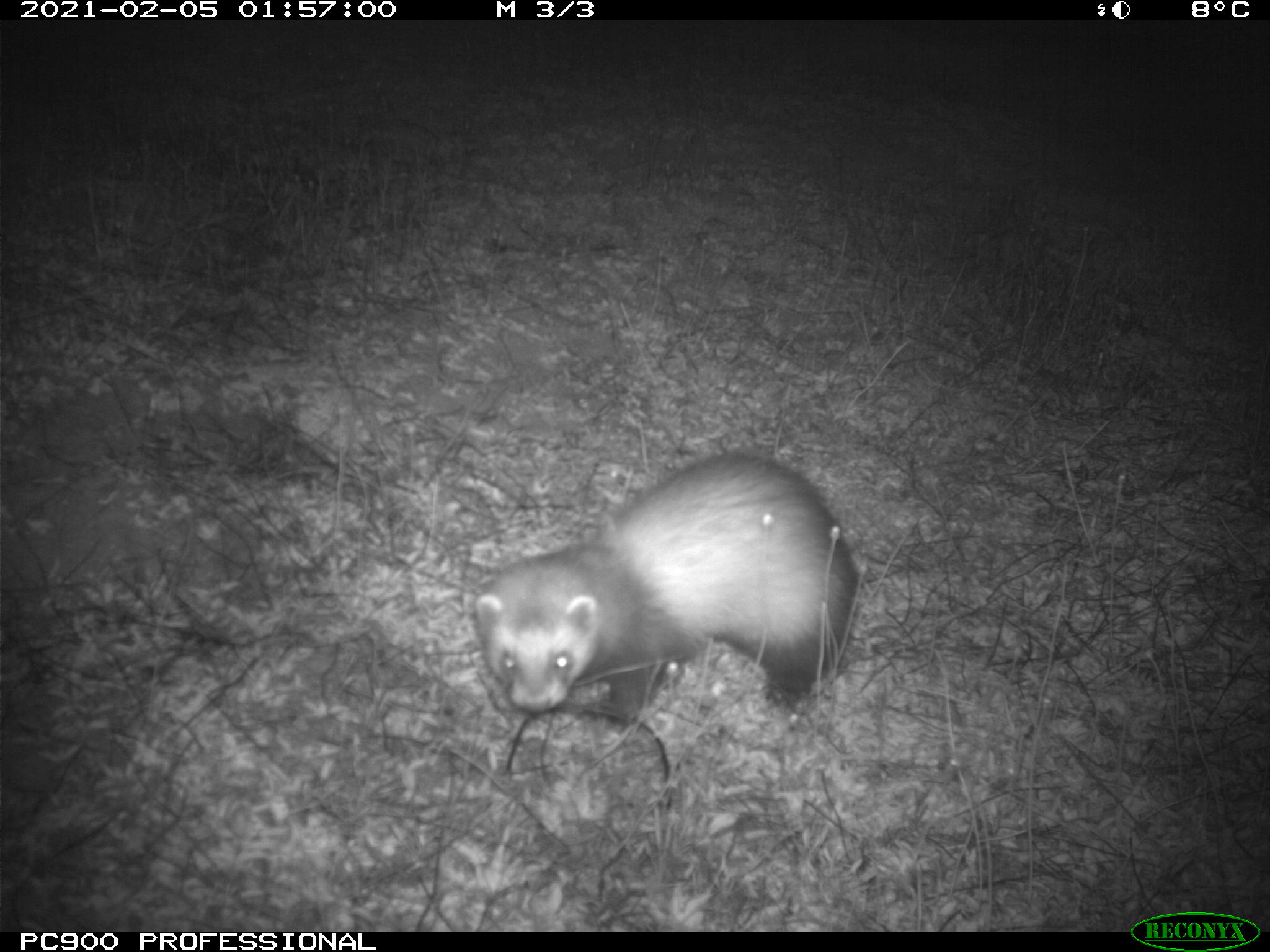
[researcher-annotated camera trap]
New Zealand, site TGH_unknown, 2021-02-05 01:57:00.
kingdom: Animalia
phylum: Chordata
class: Mammalia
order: Carnivora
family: Mustelidae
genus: Mustela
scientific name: Mustela furo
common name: ferret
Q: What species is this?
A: Ferret (Mustela furo).